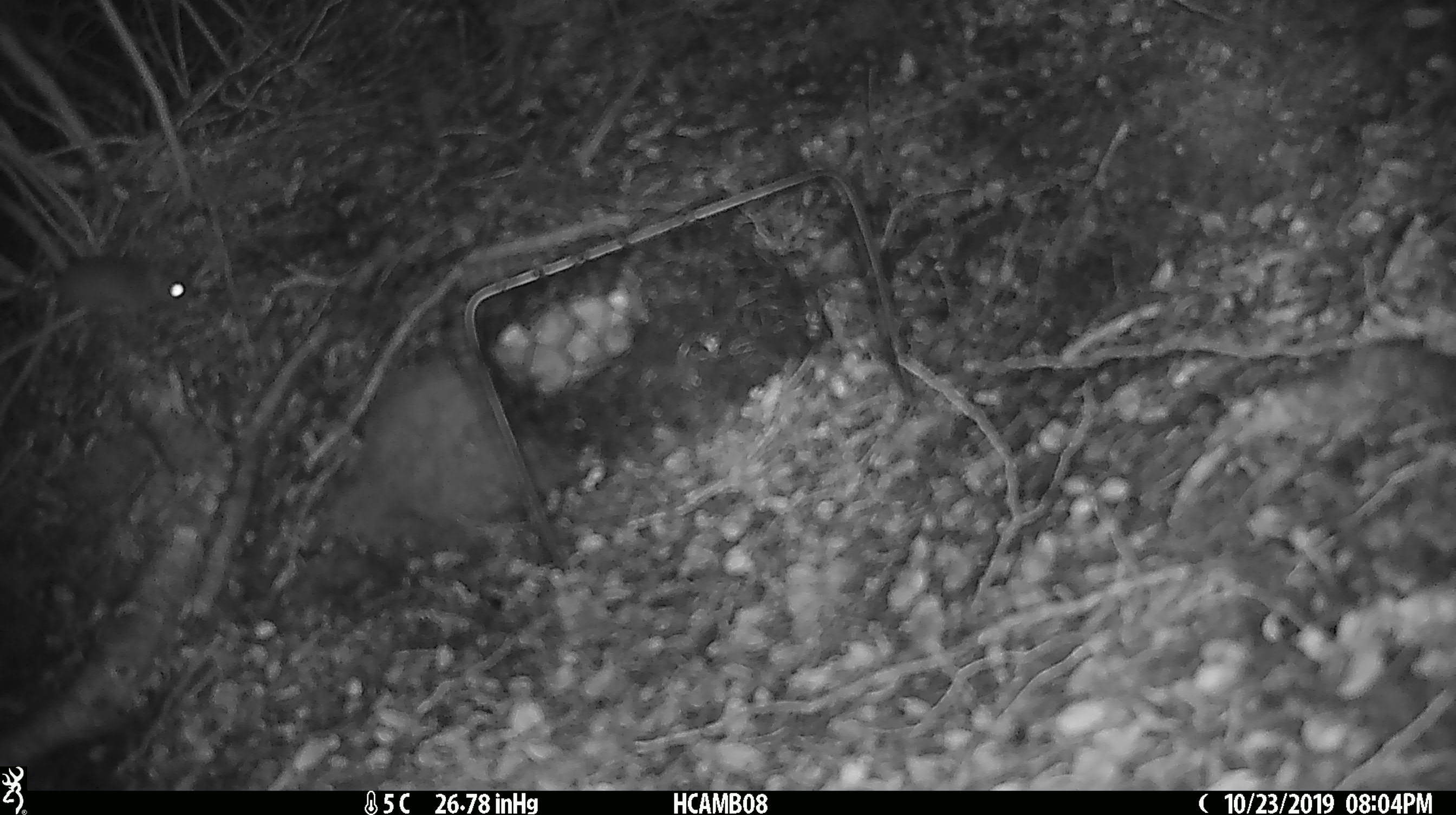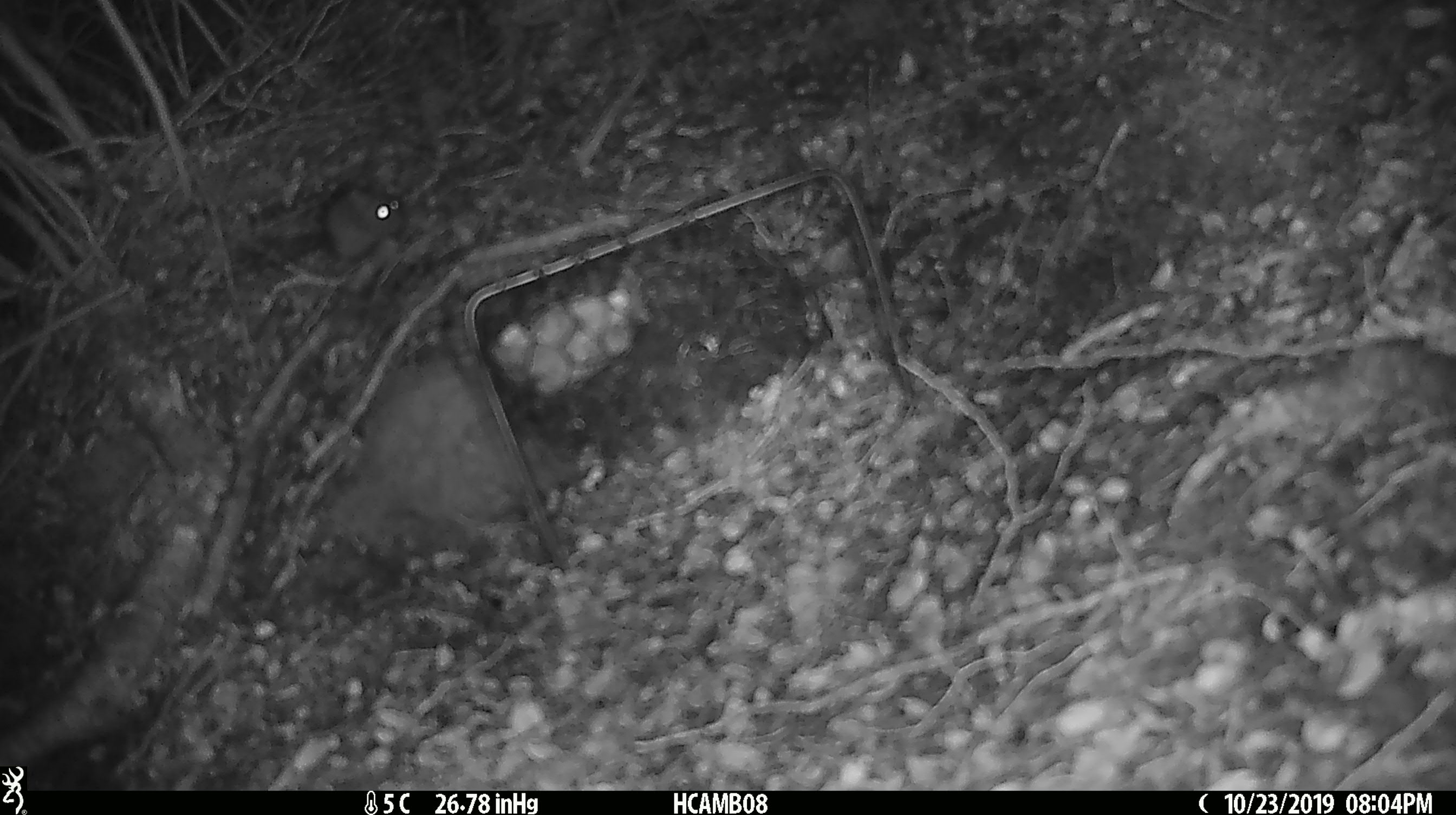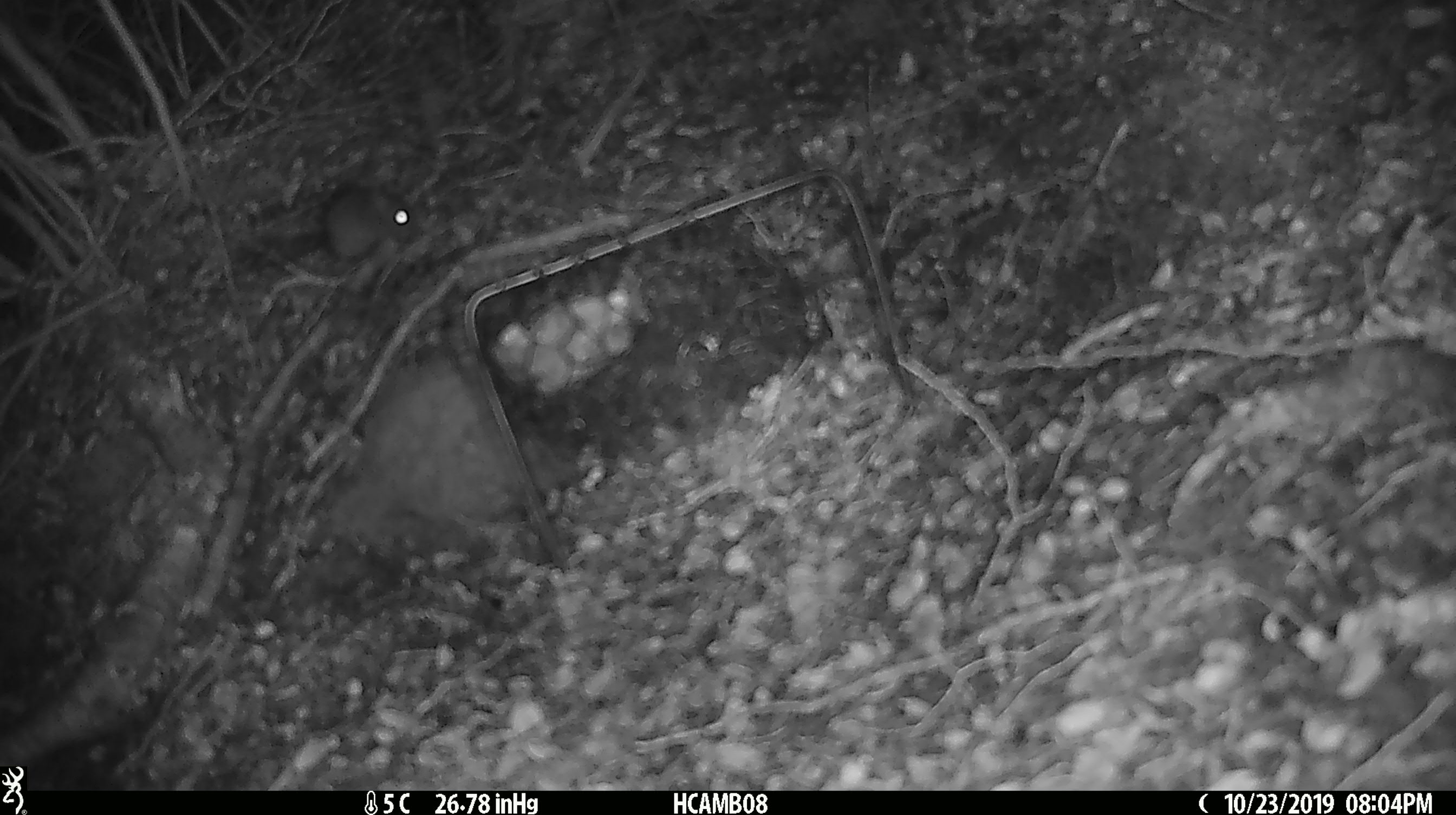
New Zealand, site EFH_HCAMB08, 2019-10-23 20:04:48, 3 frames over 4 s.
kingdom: Animalia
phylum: Chordata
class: Mammalia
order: Rodentia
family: Muridae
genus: Mus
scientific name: Mus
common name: mouse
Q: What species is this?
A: Mouse (Mus).